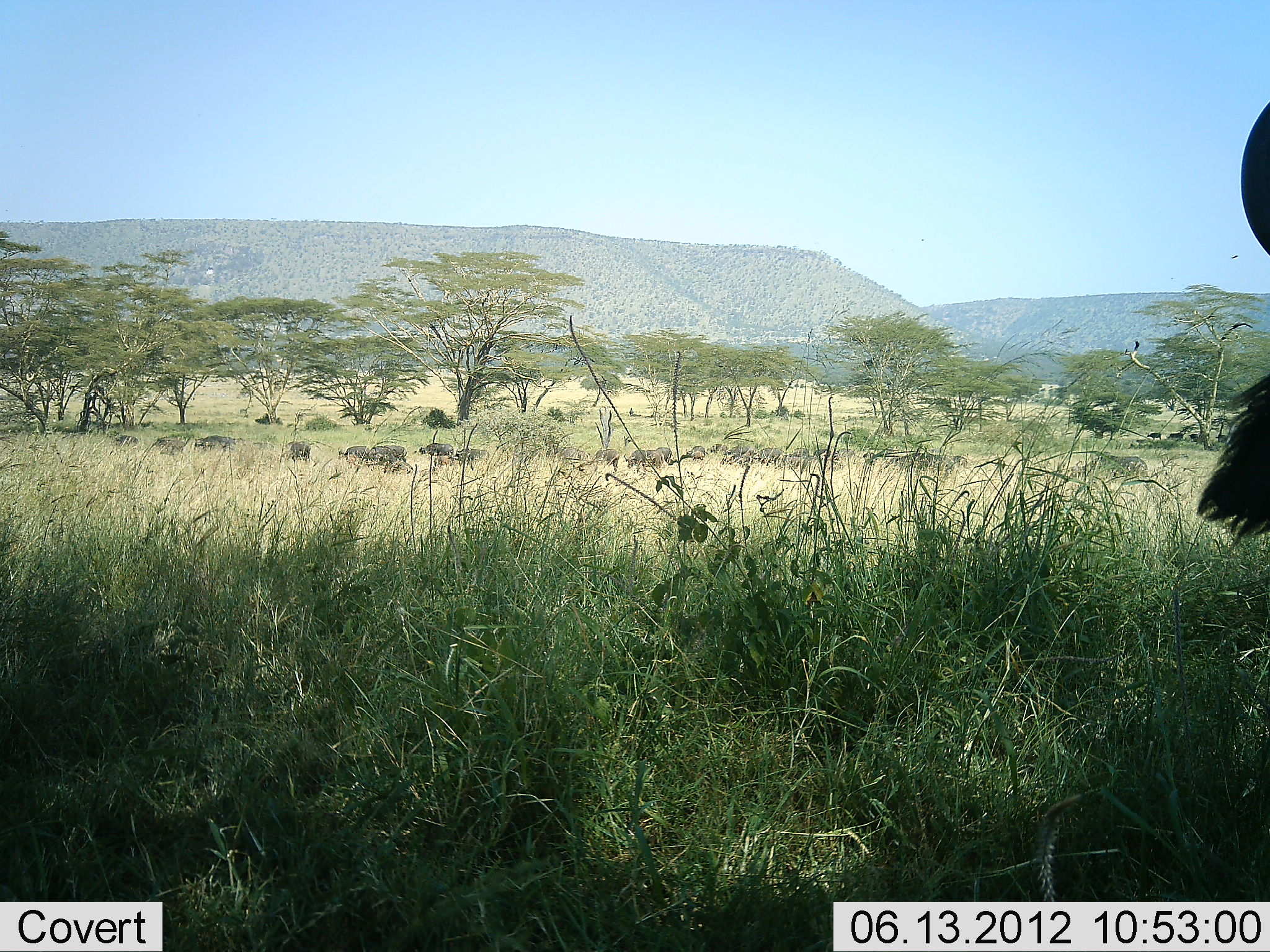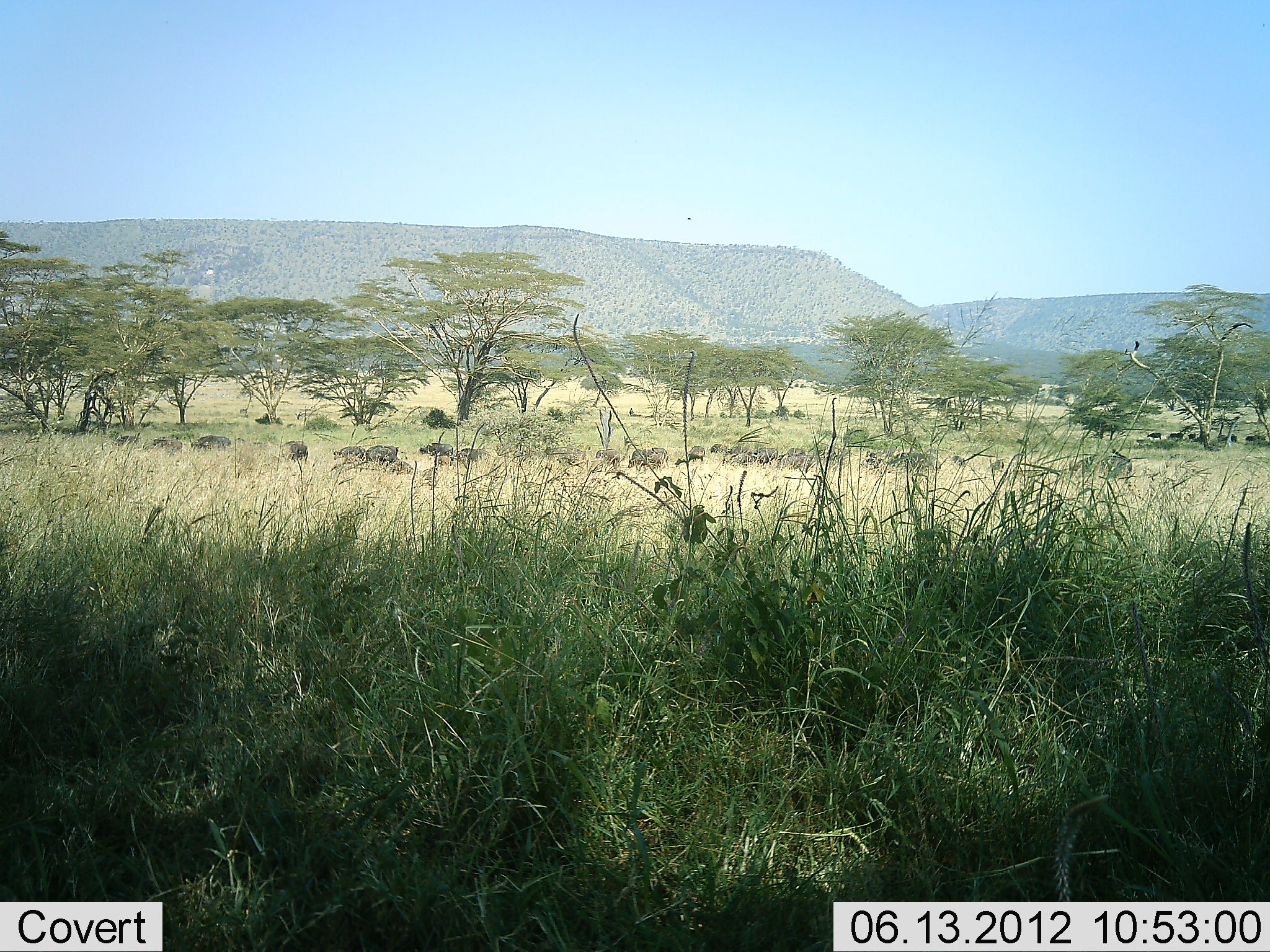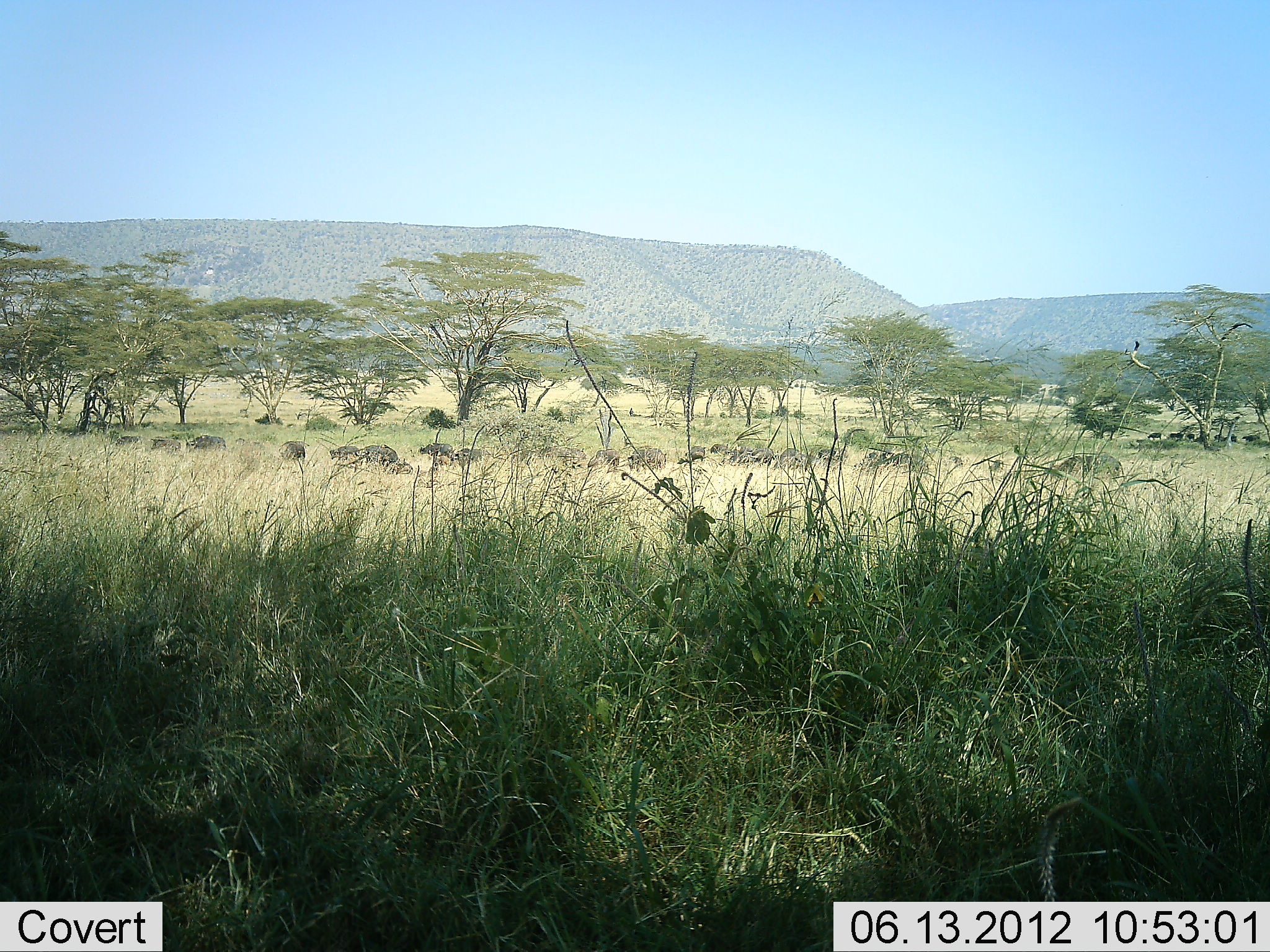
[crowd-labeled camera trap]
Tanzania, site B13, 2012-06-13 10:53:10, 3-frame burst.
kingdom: Animalia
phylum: Chordata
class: Mammalia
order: Artiodactyla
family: Bovidae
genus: Connochaetes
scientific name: Connochaetes taurinus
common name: blue wildebeest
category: wildebeest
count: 11-50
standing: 62%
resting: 0%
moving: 38%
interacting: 0%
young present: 0%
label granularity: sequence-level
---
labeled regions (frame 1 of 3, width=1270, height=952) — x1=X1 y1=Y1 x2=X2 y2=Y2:
animal: x1=1196 y1=100 x2=1270 y2=547; x1=1099 y1=454 x2=1149 y2=483; x1=916 y1=454 x2=955 y2=475; x1=363 y1=452 x2=405 y2=470; x1=419 y1=442 x2=455 y2=462; x1=1221 y1=322 x2=1254 y2=343; x1=371 y1=445 x2=408 y2=463; x1=454 y1=447 x2=490 y2=465; x1=194 y1=435 x2=234 y2=451; x1=337 y1=446 x2=372 y2=464; x1=624 y1=449 x2=657 y2=468; x1=898 y1=452 x2=934 y2=469; x1=591 y1=449 x2=620 y2=470; x1=151 y1=437 x2=186 y2=454; x1=556 y1=448 x2=587 y2=465; x1=753 y1=448 x2=782 y2=466; x1=718 y1=452 x2=751 y2=466; x1=289 y1=443 x2=312 y2=461; x1=685 y1=445 x2=709 y2=461; x1=726 y1=445 x2=752 y2=459; x1=654 y1=446 x2=672 y2=464; x1=781 y1=455 x2=808 y2=467; x1=832 y1=448 x2=853 y2=463; x1=812 y1=449 x2=833 y2=463; x1=114 y1=435 x2=138 y2=446; x1=707 y1=443 x2=728 y2=455; x1=433 y1=456 x2=451 y2=469; x1=786 y1=452 x2=808 y2=462; x1=791 y1=447 x2=809 y2=458; x1=1215 y1=433 x2=1231 y2=444; x1=1165 y1=432 x2=1184 y2=441; x1=1146 y1=433 x2=1162 y2=441; x1=1188 y1=433 x2=1199 y2=440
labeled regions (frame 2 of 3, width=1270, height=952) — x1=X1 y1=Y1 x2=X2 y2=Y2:
animal: x1=419 y1=442 x2=454 y2=461; x1=593 y1=448 x2=620 y2=472; x1=635 y1=447 x2=669 y2=466; x1=747 y1=448 x2=781 y2=467; x1=363 y1=444 x2=396 y2=463; x1=190 y1=435 x2=231 y2=450; x1=1222 y1=322 x2=1254 y2=341; x1=332 y1=446 x2=366 y2=463; x1=369 y1=447 x2=398 y2=466; x1=778 y1=452 x2=812 y2=467; x1=282 y1=443 x2=308 y2=462; x1=627 y1=449 x2=652 y2=468; x1=723 y1=447 x2=752 y2=463; x1=150 y1=437 x2=183 y2=451; x1=646 y1=453 x2=665 y2=472; x1=457 y1=448 x2=480 y2=463; x1=686 y1=445 x2=706 y2=460; x1=780 y1=448 x2=804 y2=460; x1=112 y1=435 x2=140 y2=445; x1=989 y1=459 x2=1005 y2=470; x1=710 y1=443 x2=725 y2=453; x1=952 y1=456 x2=966 y2=465; x1=1147 y1=432 x2=1162 y2=440; x1=1216 y1=434 x2=1229 y2=443; x1=1224 y1=434 x2=1237 y2=443; x1=1245 y1=436 x2=1258 y2=442; x1=1173 y1=432 x2=1183 y2=439; x1=1188 y1=433 x2=1196 y2=440; x1=1170 y1=433 x2=1177 y2=439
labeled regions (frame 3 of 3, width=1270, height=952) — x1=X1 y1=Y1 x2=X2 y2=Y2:
animal: x1=1049 y1=453 x2=1125 y2=490; x1=1220 y1=321 x2=1254 y2=347; x1=186 y1=435 x2=227 y2=452; x1=742 y1=447 x2=776 y2=466; x1=371 y1=444 x2=399 y2=466; x1=893 y1=452 x2=929 y2=469; x1=772 y1=448 x2=798 y2=471; x1=418 y1=443 x2=453 y2=460; x1=677 y1=446 x2=706 y2=465; x1=356 y1=445 x2=386 y2=463; x1=627 y1=447 x2=649 y2=470; x1=644 y1=448 x2=666 y2=471; x1=596 y1=449 x2=620 y2=469; x1=278 y1=441 x2=306 y2=458; x1=455 y1=448 x2=483 y2=465; x1=728 y1=447 x2=754 y2=465; x1=150 y1=438 x2=181 y2=452; x1=329 y1=446 x2=360 y2=460; x1=115 y1=435 x2=142 y2=447; x1=868 y1=452 x2=895 y2=464; x1=988 y1=460 x2=1006 y2=474; x1=817 y1=449 x2=839 y2=460; x1=710 y1=444 x2=730 y2=456; x1=950 y1=456 x2=971 y2=467; x1=1221 y1=435 x2=1237 y2=442; x1=1242 y1=436 x2=1260 y2=442; x1=1147 y1=433 x2=1162 y2=440; x1=1169 y1=432 x2=1183 y2=439; x1=1213 y1=434 x2=1226 y2=441; x1=1186 y1=433 x2=1195 y2=440